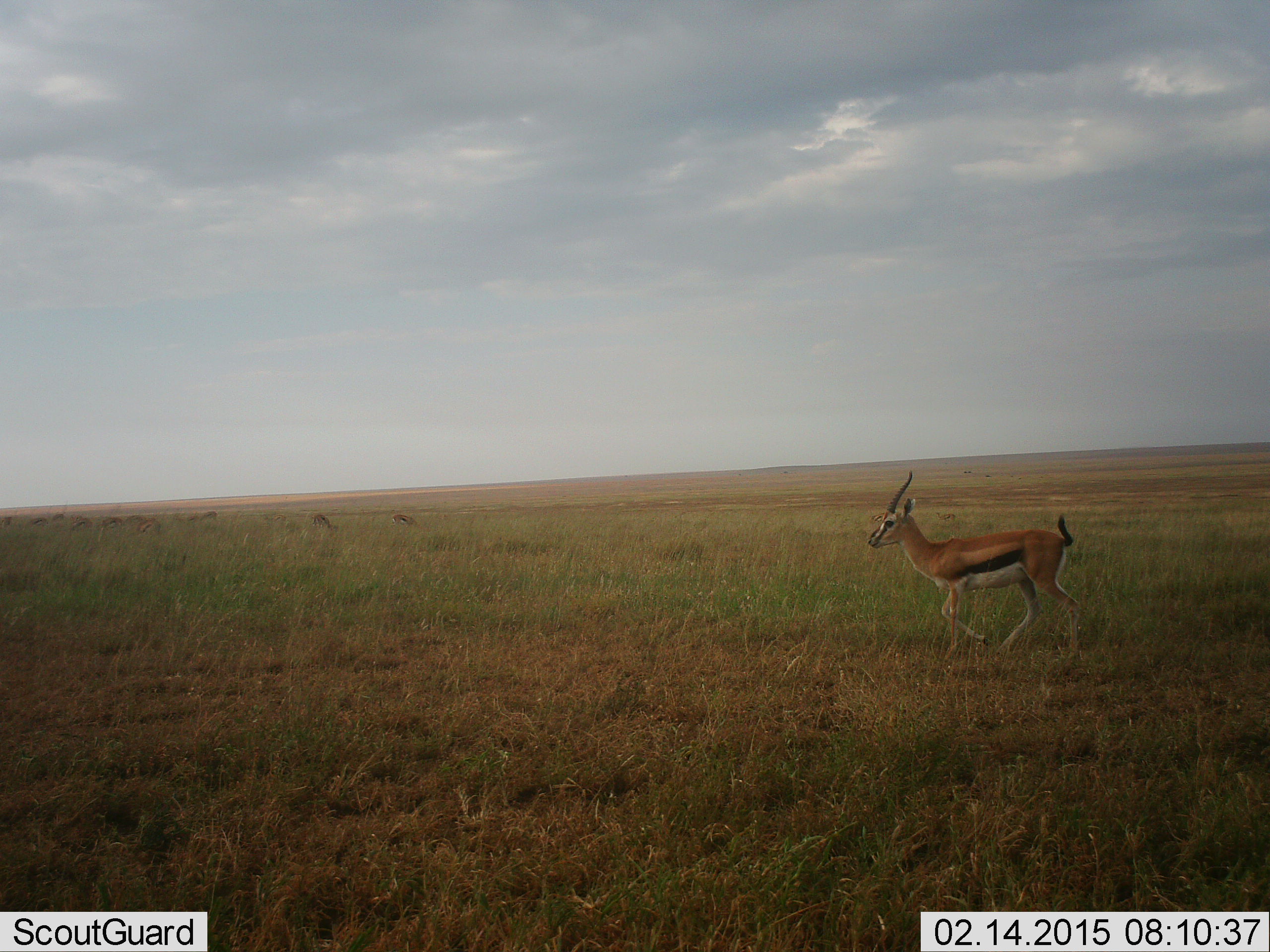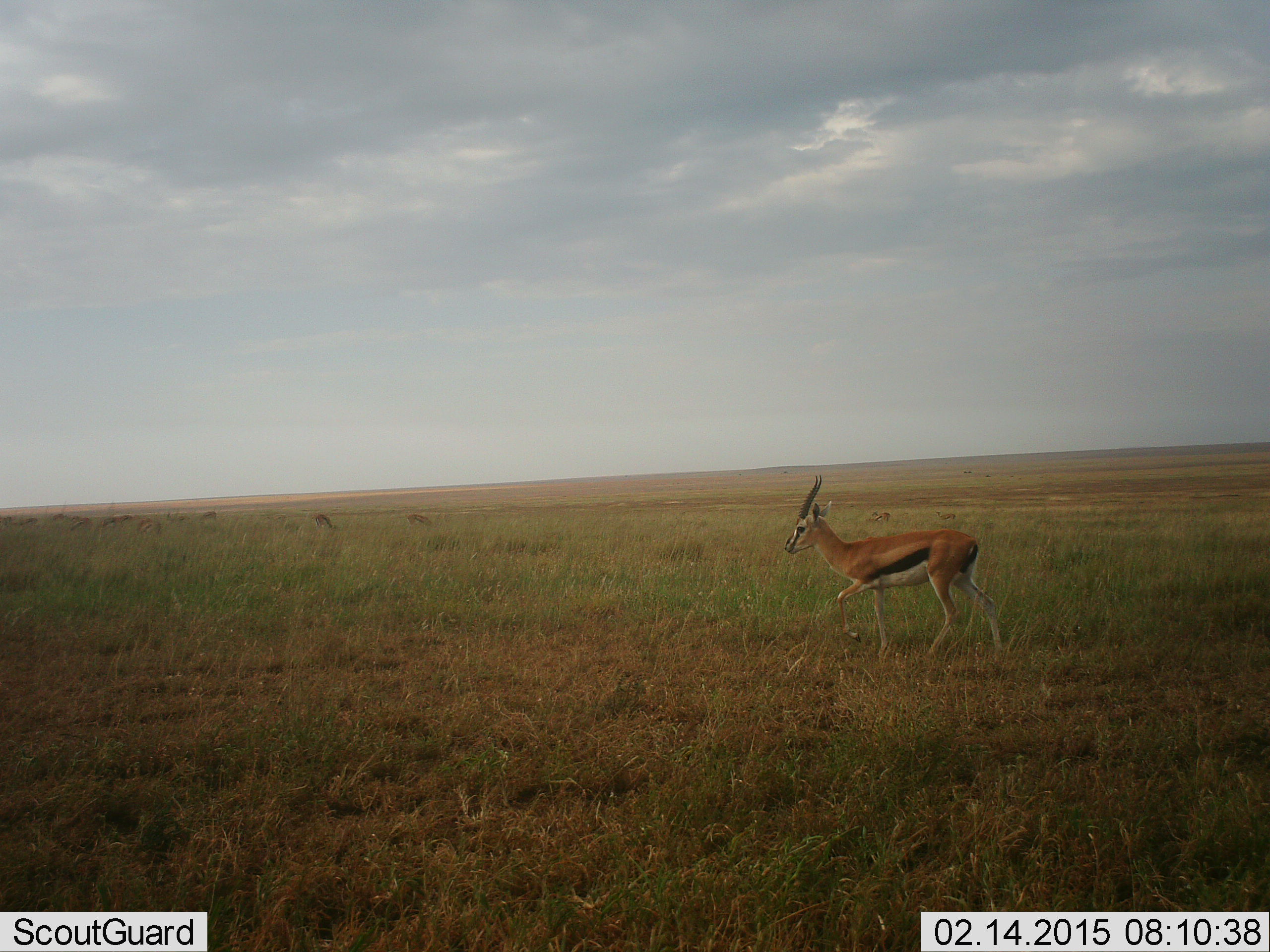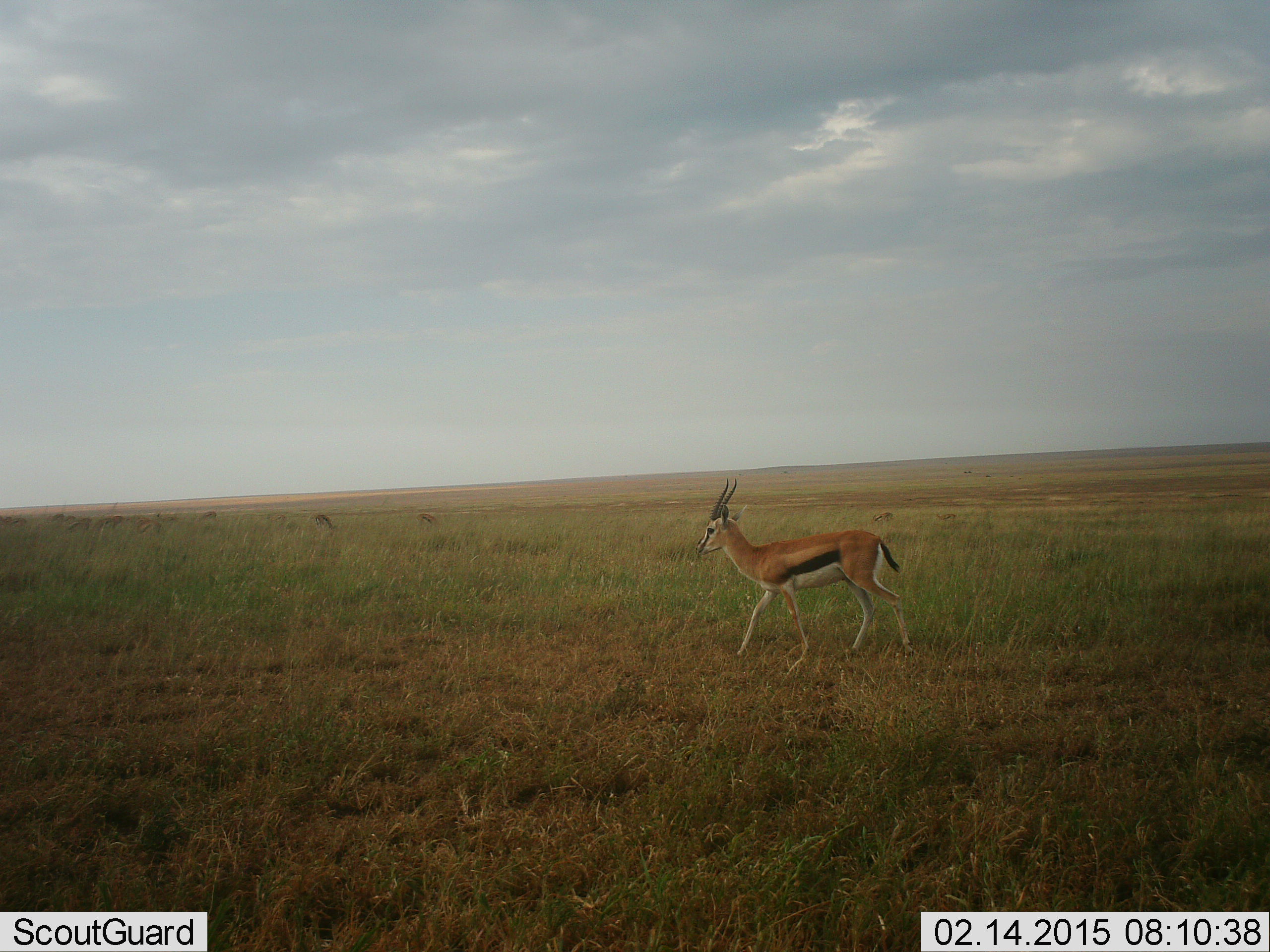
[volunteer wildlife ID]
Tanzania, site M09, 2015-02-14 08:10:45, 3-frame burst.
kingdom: Animalia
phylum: Chordata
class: Mammalia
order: Artiodactyla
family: Bovidae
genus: Eudorcas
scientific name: Eudorcas thomsonii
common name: thomson's gazelle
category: gazellethomsons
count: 10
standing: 30%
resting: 0%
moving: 90%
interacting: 0%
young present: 0%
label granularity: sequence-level